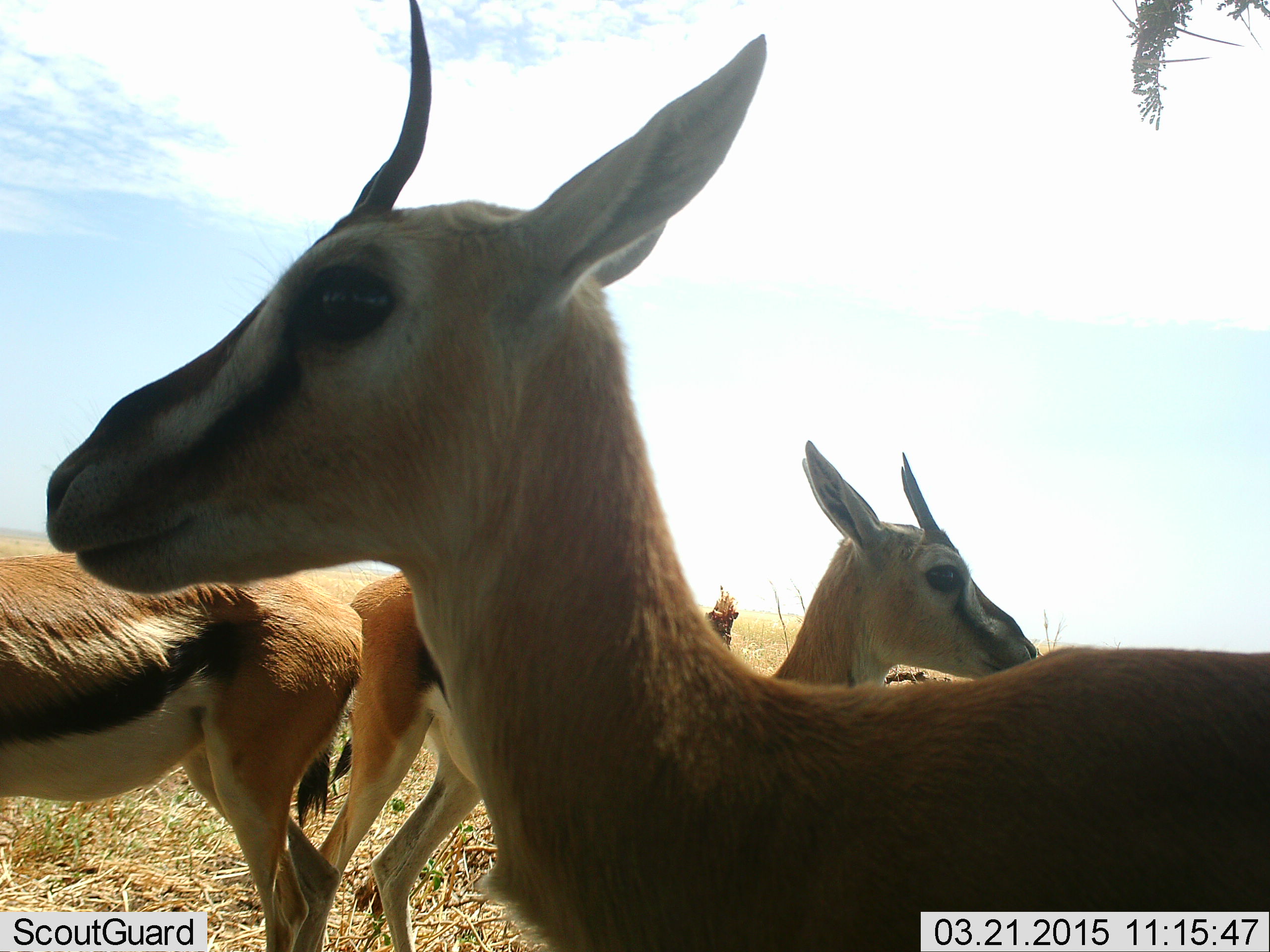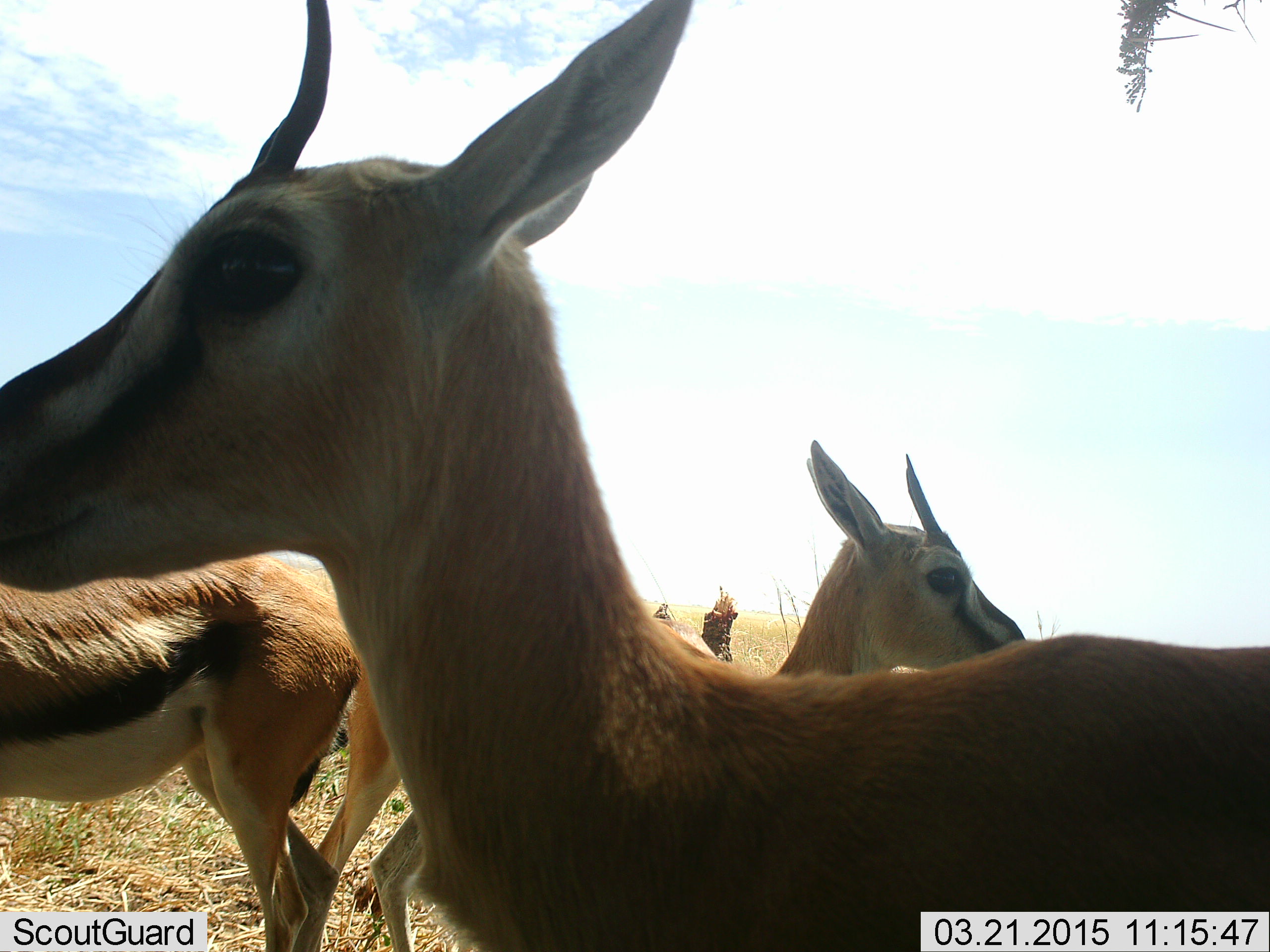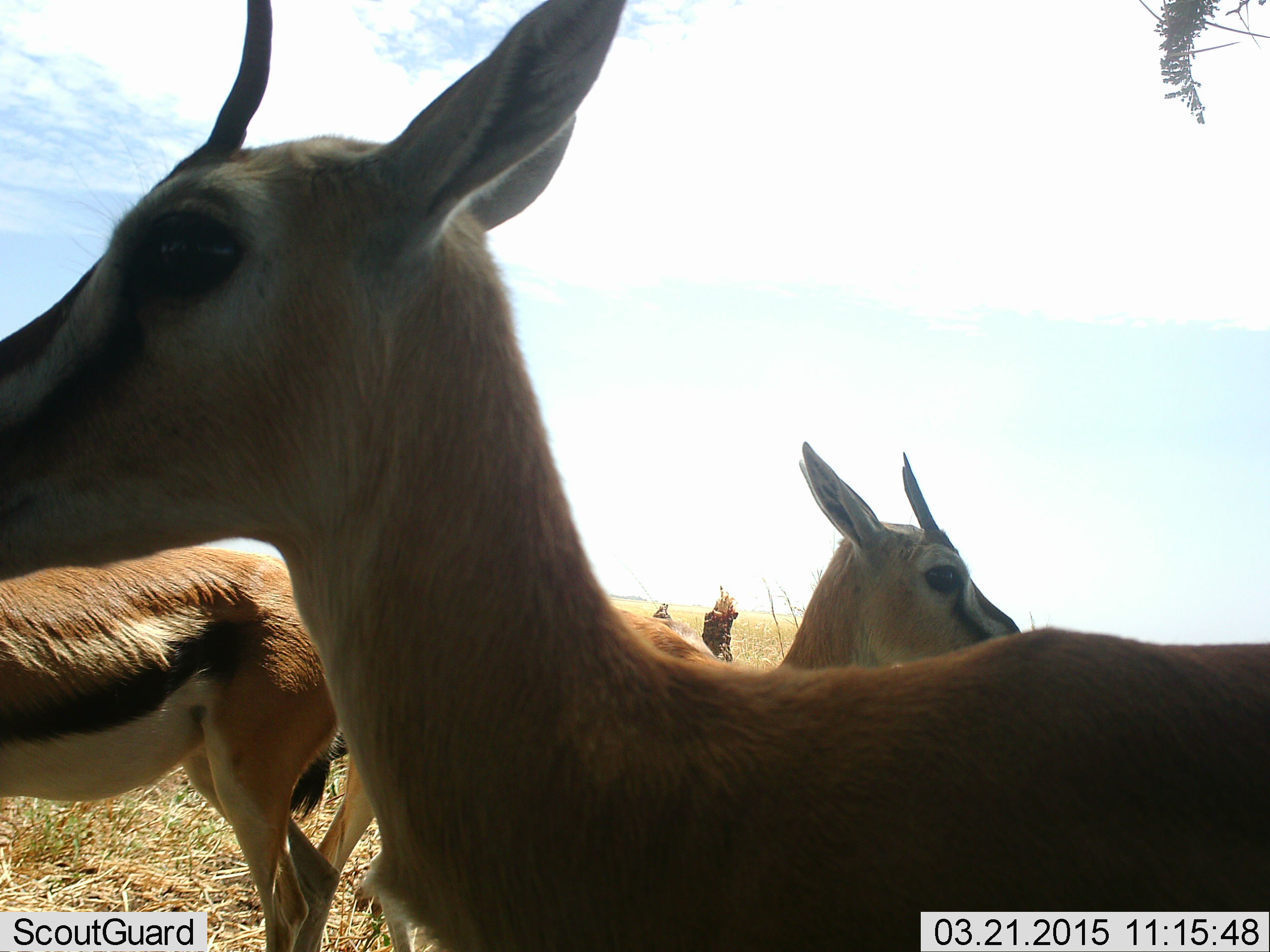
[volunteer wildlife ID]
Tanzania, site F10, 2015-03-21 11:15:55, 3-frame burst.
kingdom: Animalia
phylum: Chordata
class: Mammalia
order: Artiodactyla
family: Bovidae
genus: Eudorcas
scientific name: Eudorcas thomsonii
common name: thomson's gazelle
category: gazellethomsons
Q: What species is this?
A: Gazellethomsons (thomson's gazelle) (Eudorcas thomsonii).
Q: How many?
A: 4.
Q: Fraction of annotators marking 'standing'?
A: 100%.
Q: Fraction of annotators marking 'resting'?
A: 0%.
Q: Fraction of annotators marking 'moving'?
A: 20%.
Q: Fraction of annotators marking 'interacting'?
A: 0%.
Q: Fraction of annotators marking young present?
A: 0%.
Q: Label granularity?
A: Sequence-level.